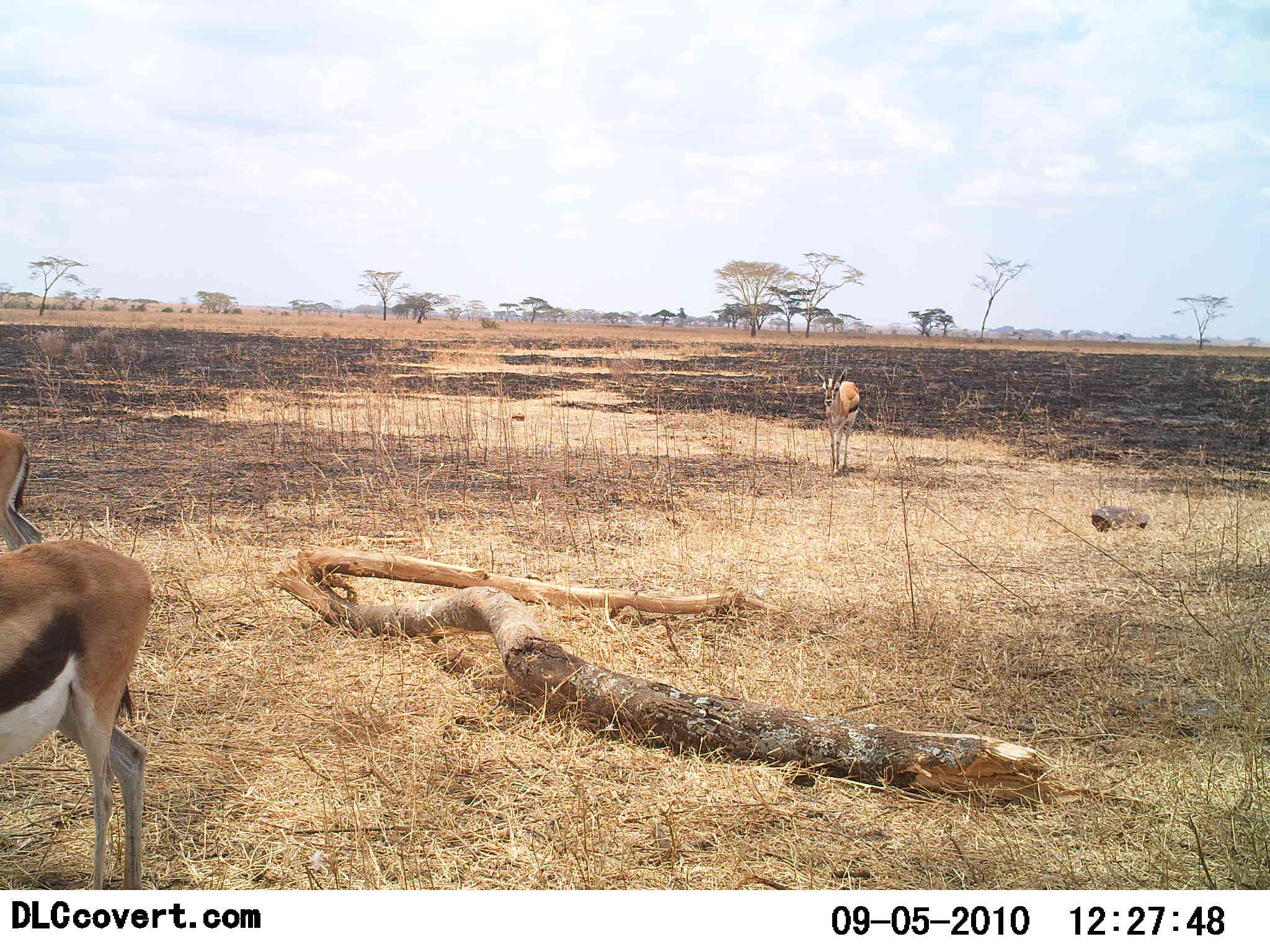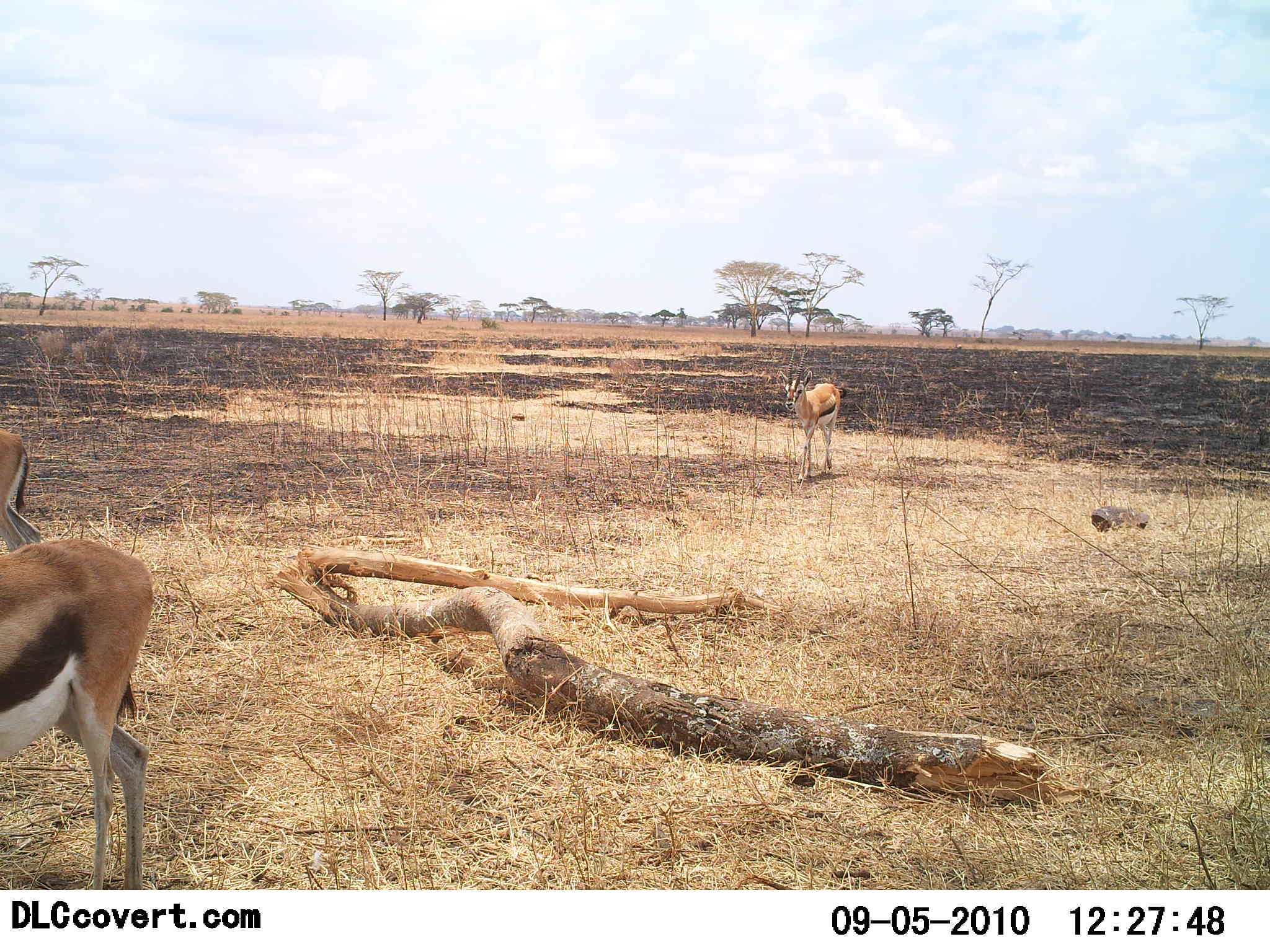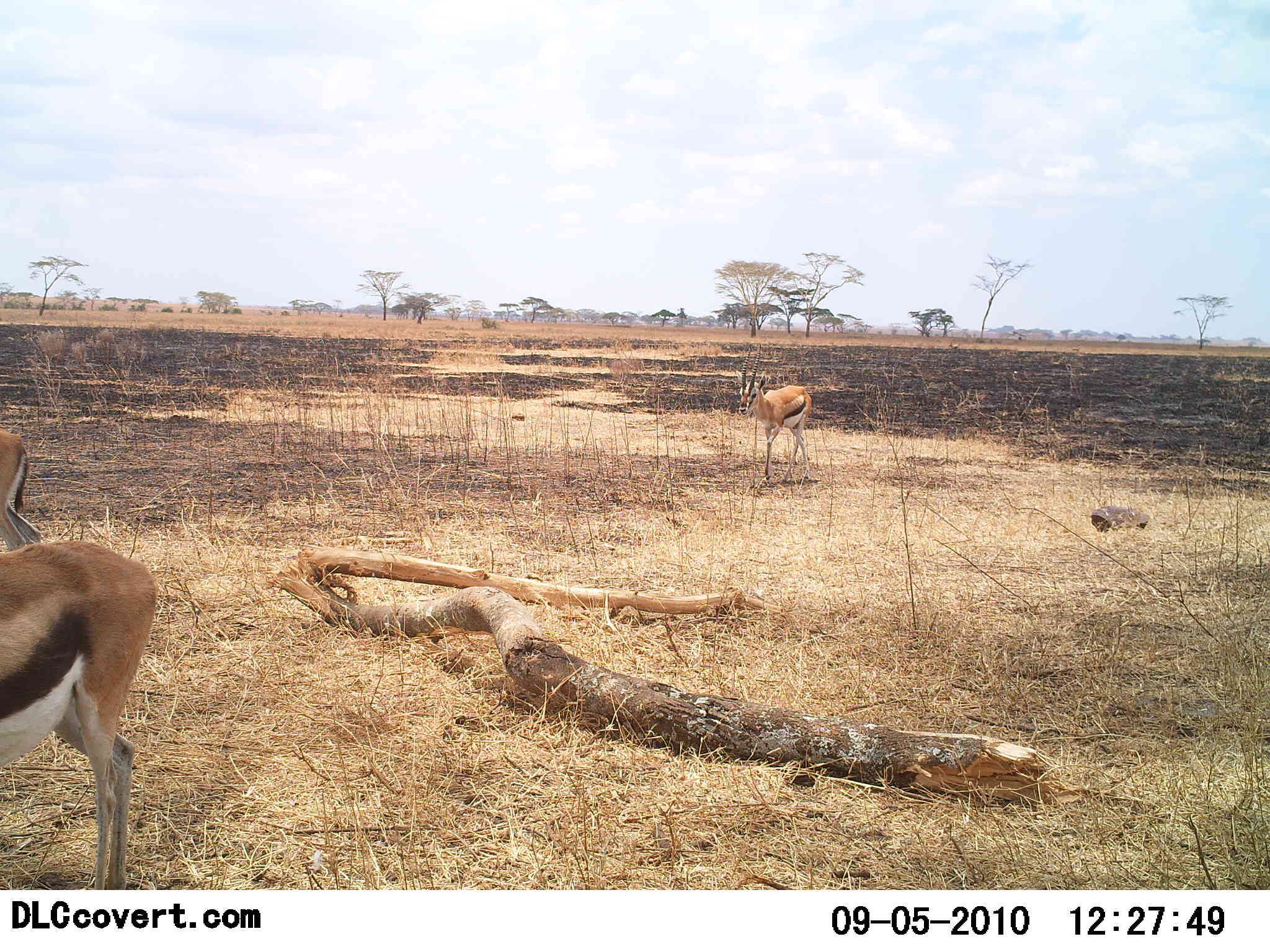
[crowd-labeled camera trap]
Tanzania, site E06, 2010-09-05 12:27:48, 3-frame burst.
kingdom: Animalia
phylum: Chordata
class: Mammalia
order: Artiodactyla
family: Bovidae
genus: Eudorcas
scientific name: Eudorcas thomsonii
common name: thomson's gazelle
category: gazellethomsons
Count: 3.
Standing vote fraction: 57%.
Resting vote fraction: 0%.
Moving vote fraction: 100%.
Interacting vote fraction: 0%.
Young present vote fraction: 0%.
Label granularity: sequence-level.